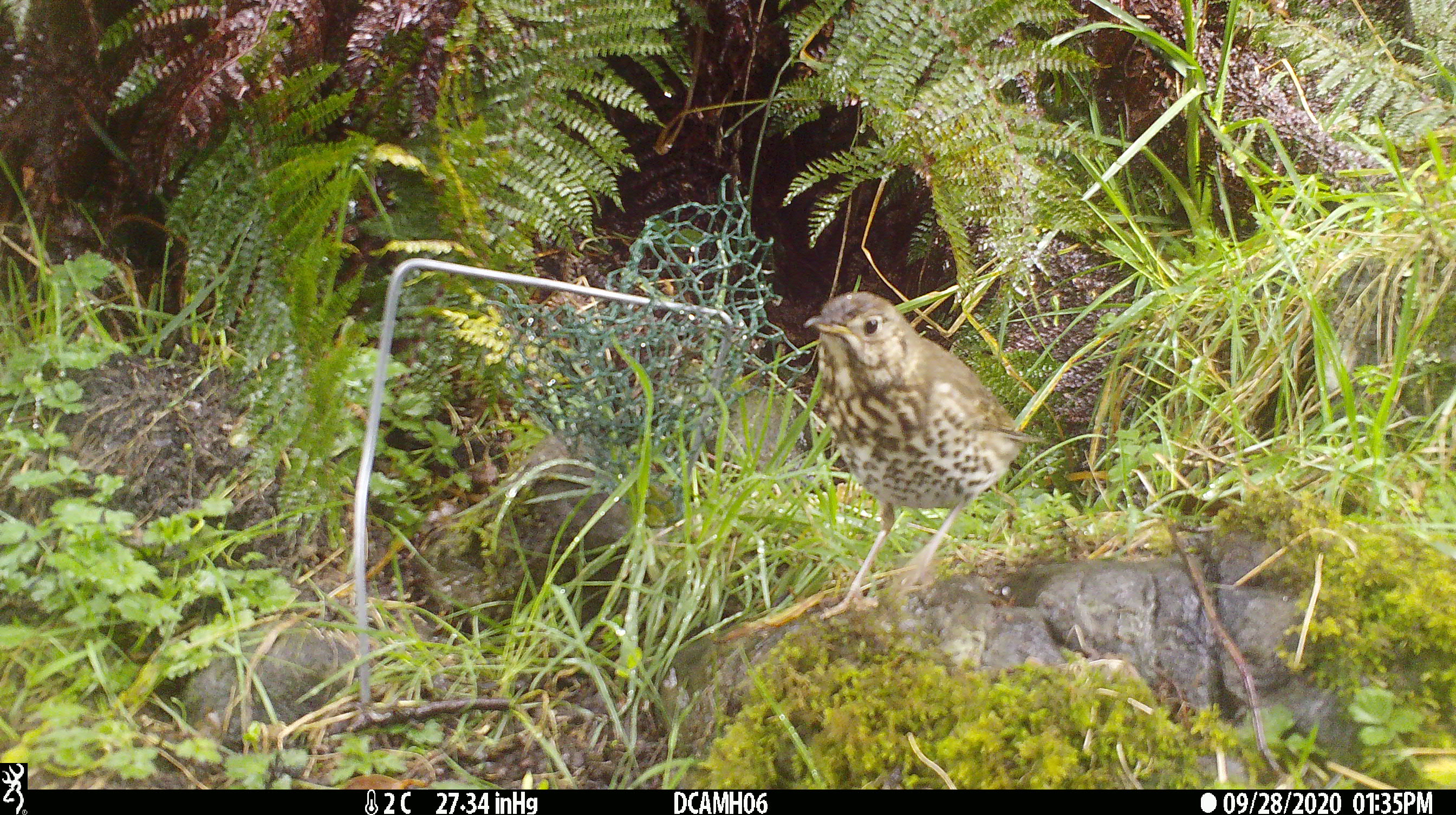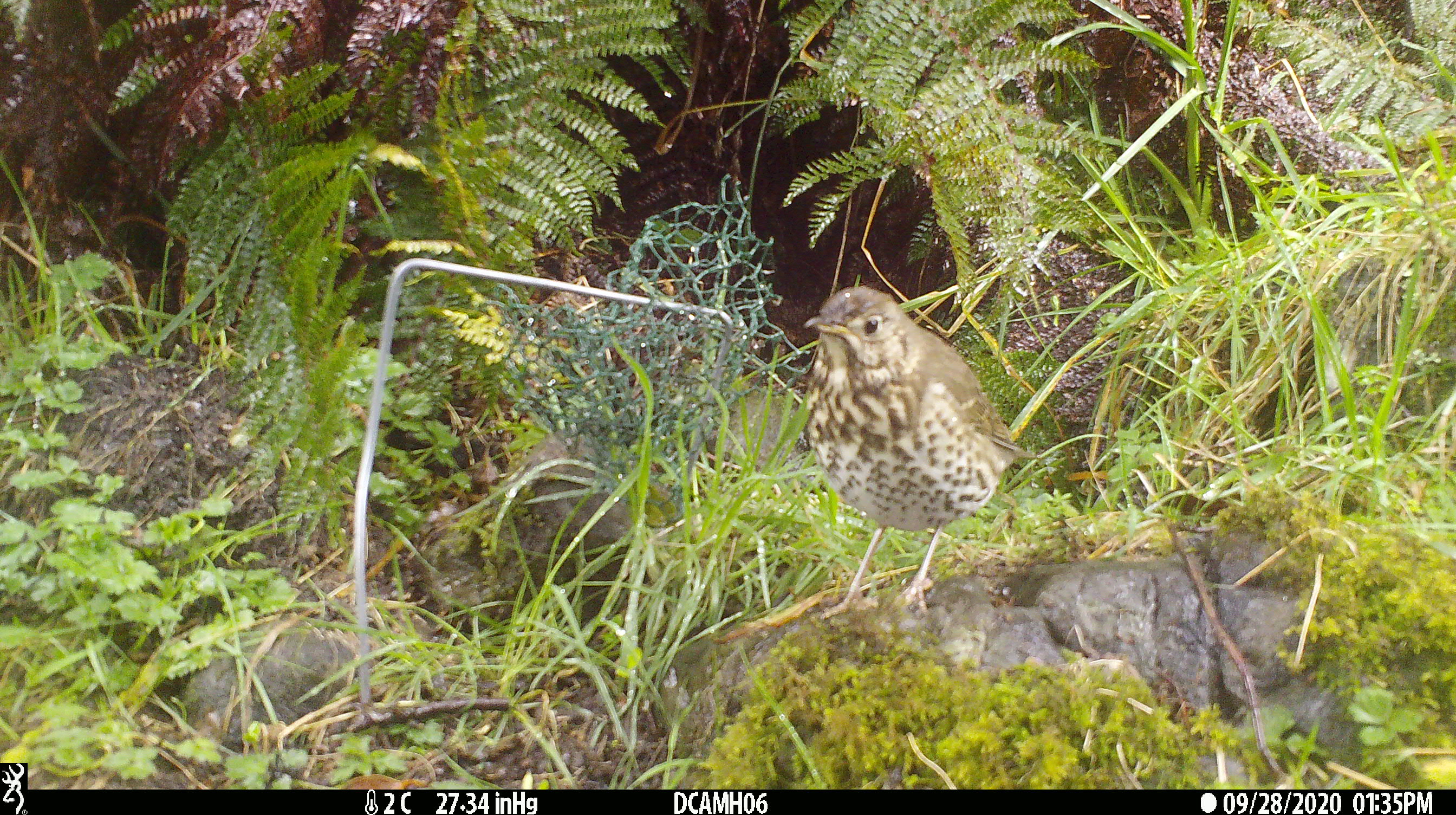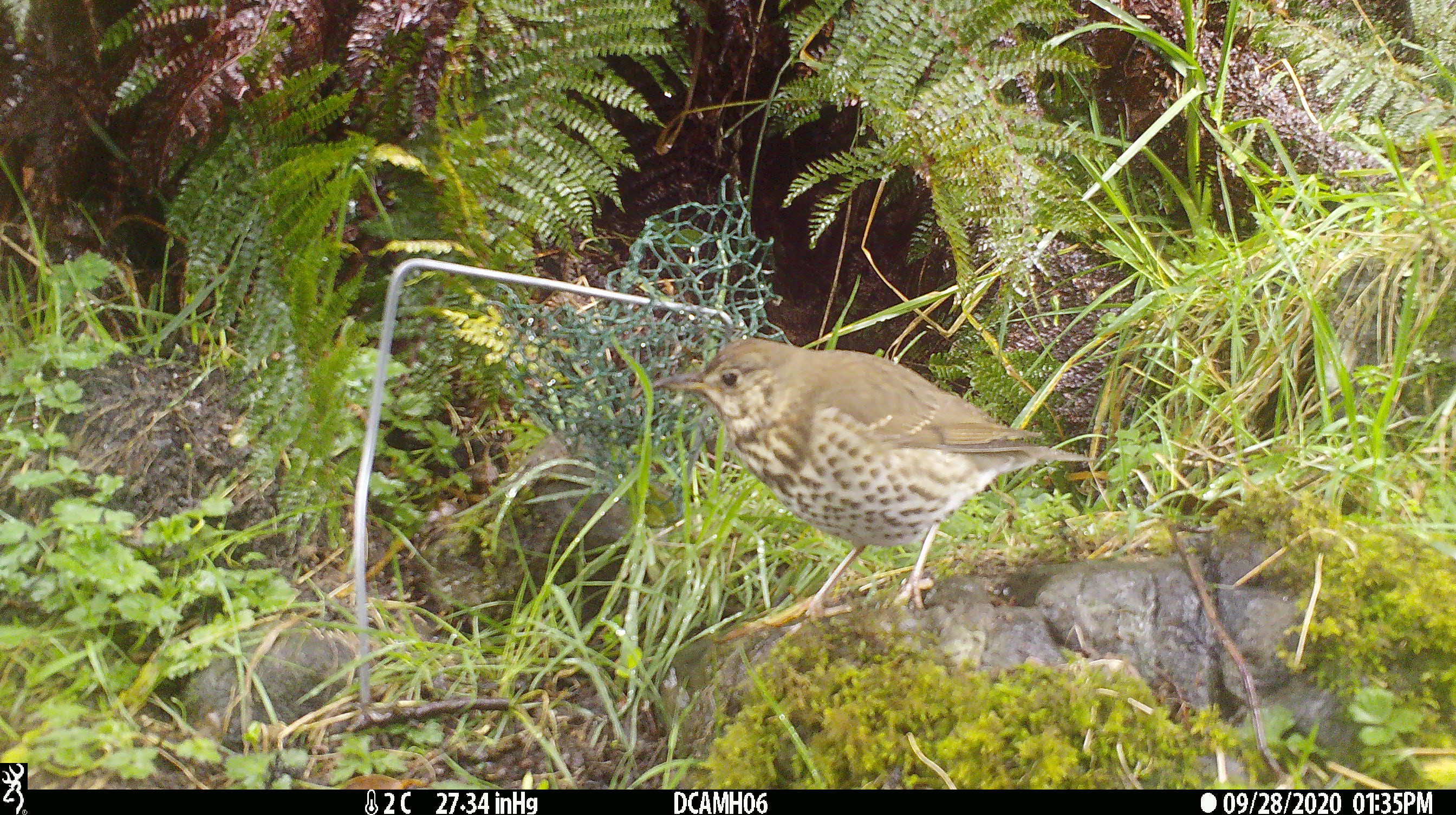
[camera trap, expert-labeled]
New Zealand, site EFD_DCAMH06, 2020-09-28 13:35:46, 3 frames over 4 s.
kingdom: Animalia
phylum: Chordata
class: Aves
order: Passeriformes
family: Turdidae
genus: Turdus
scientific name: Turdus philomelos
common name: song thrush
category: thrush